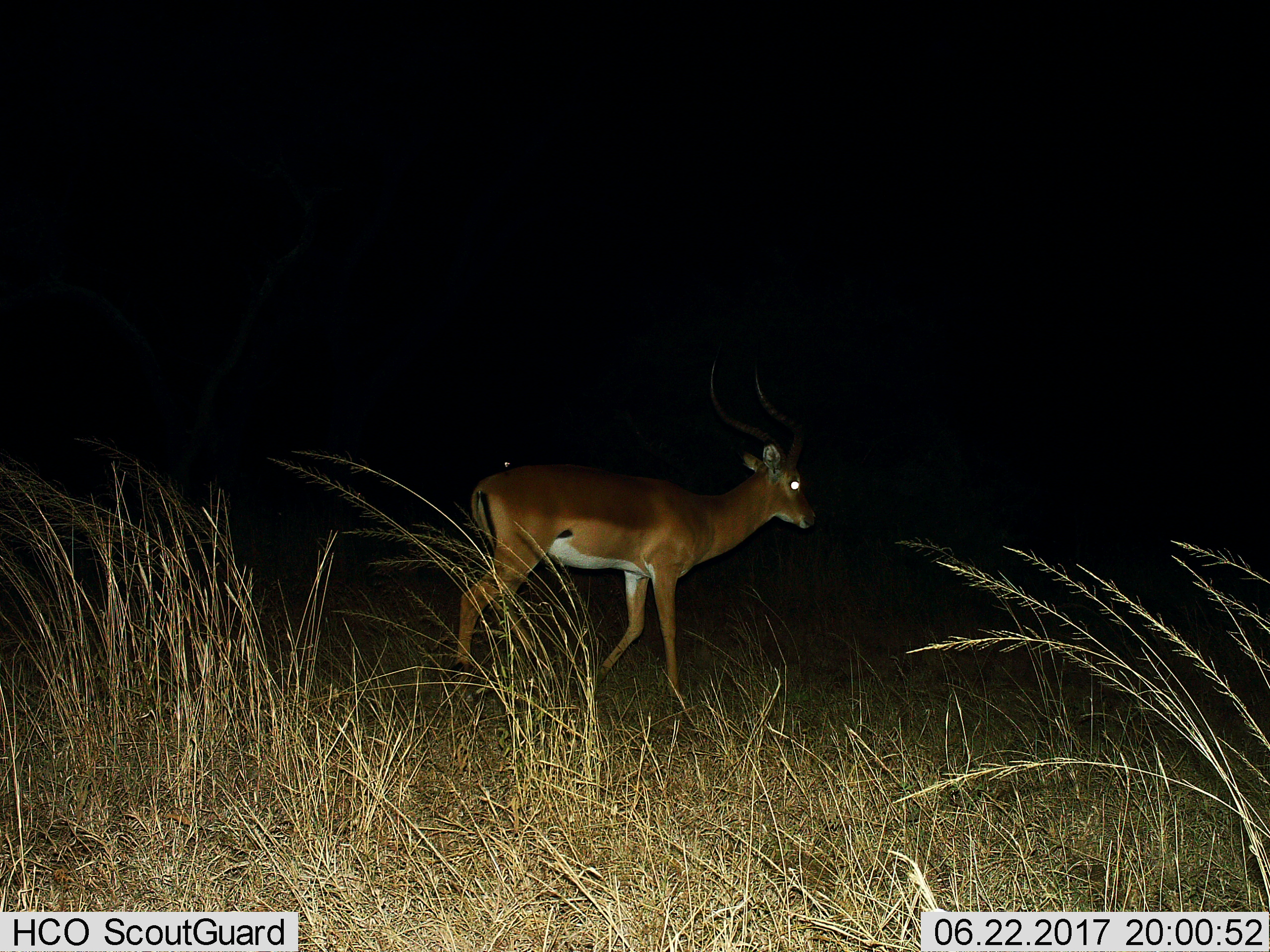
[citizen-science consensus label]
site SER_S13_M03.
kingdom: Animalia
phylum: Chordata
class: Mammalia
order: Artiodactyla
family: Bovidae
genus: Aepyceros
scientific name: Aepyceros melampus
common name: impala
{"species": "impala (Aepyceros melampus)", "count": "1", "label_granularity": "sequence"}